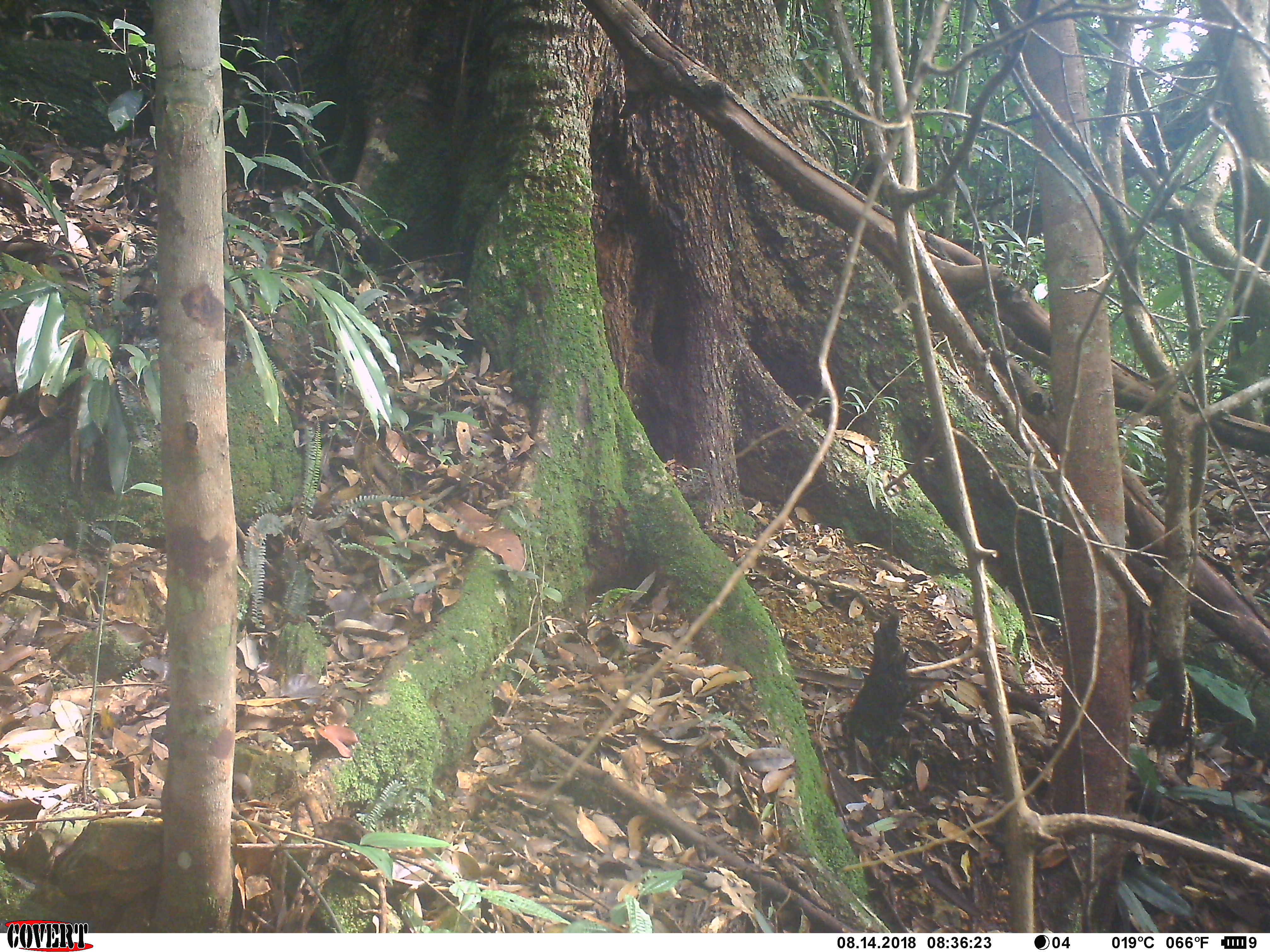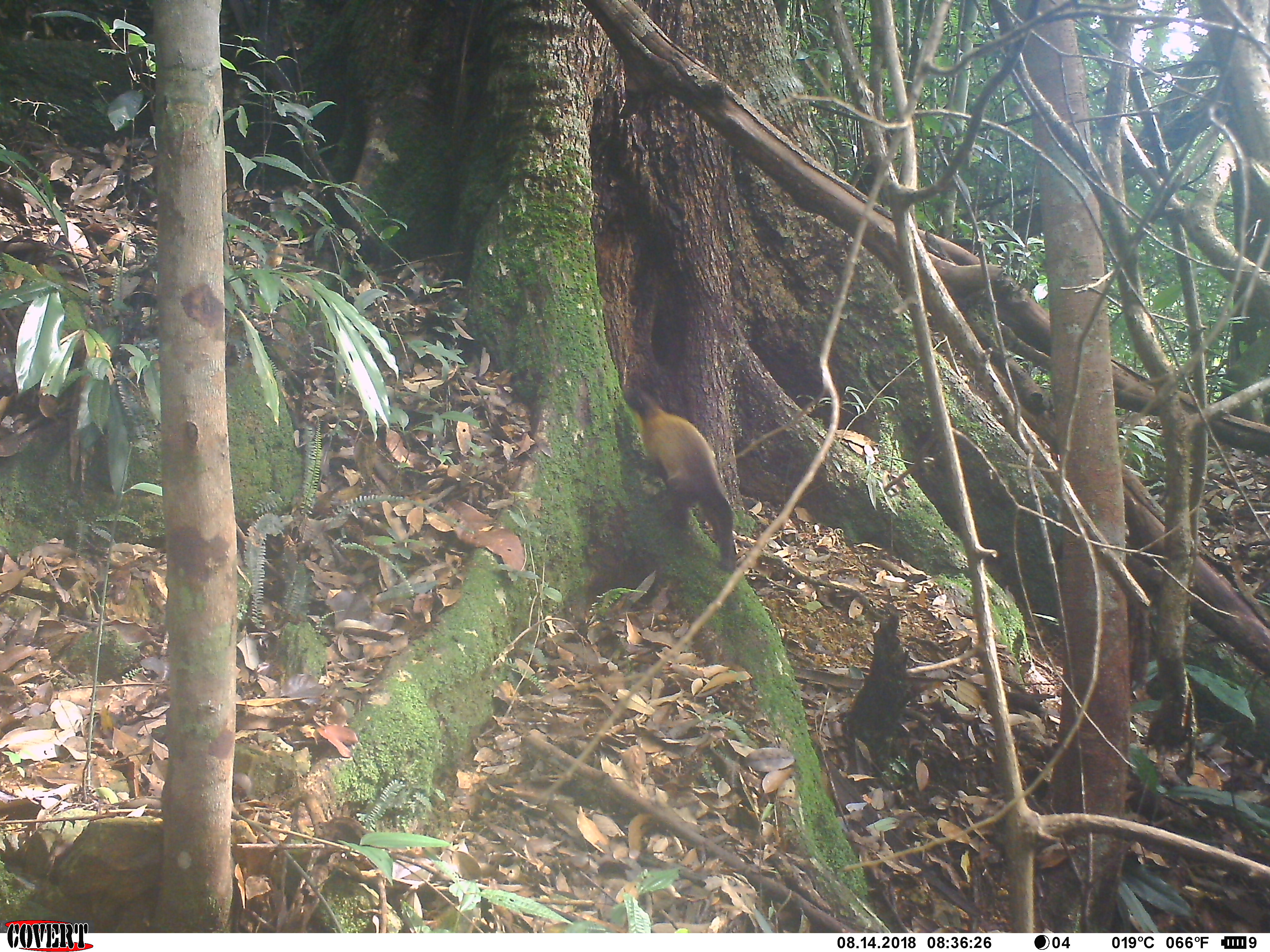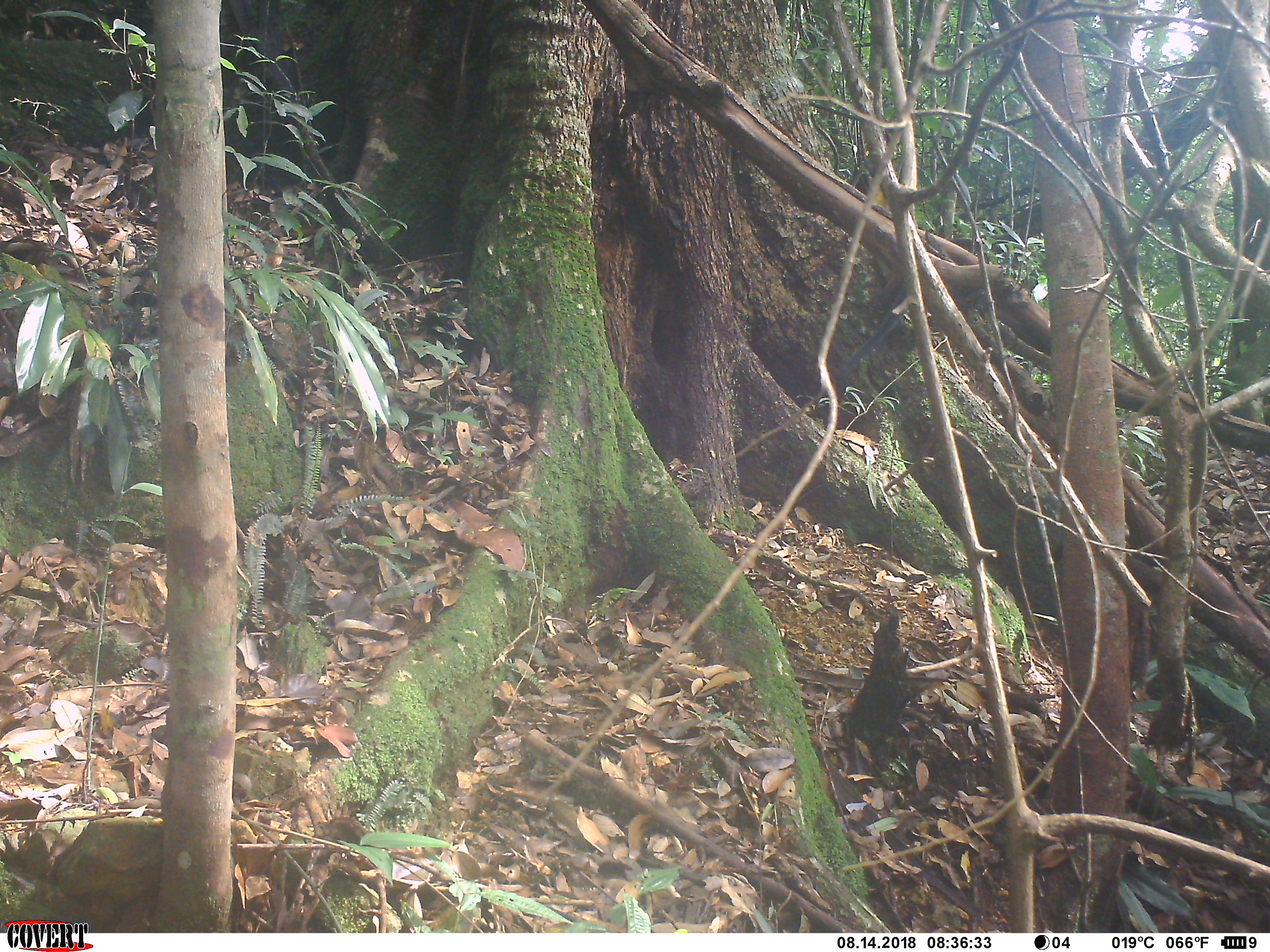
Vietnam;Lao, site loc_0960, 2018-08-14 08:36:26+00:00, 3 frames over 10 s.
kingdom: Animalia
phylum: Chordata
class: Mammalia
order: Carnivora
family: Mustelidae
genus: Martes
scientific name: Martes flavigula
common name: yellow-throated marten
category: yellow throated marten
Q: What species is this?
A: Yellow throated marten (yellow-throated marten) (Martes flavigula).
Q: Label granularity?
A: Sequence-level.